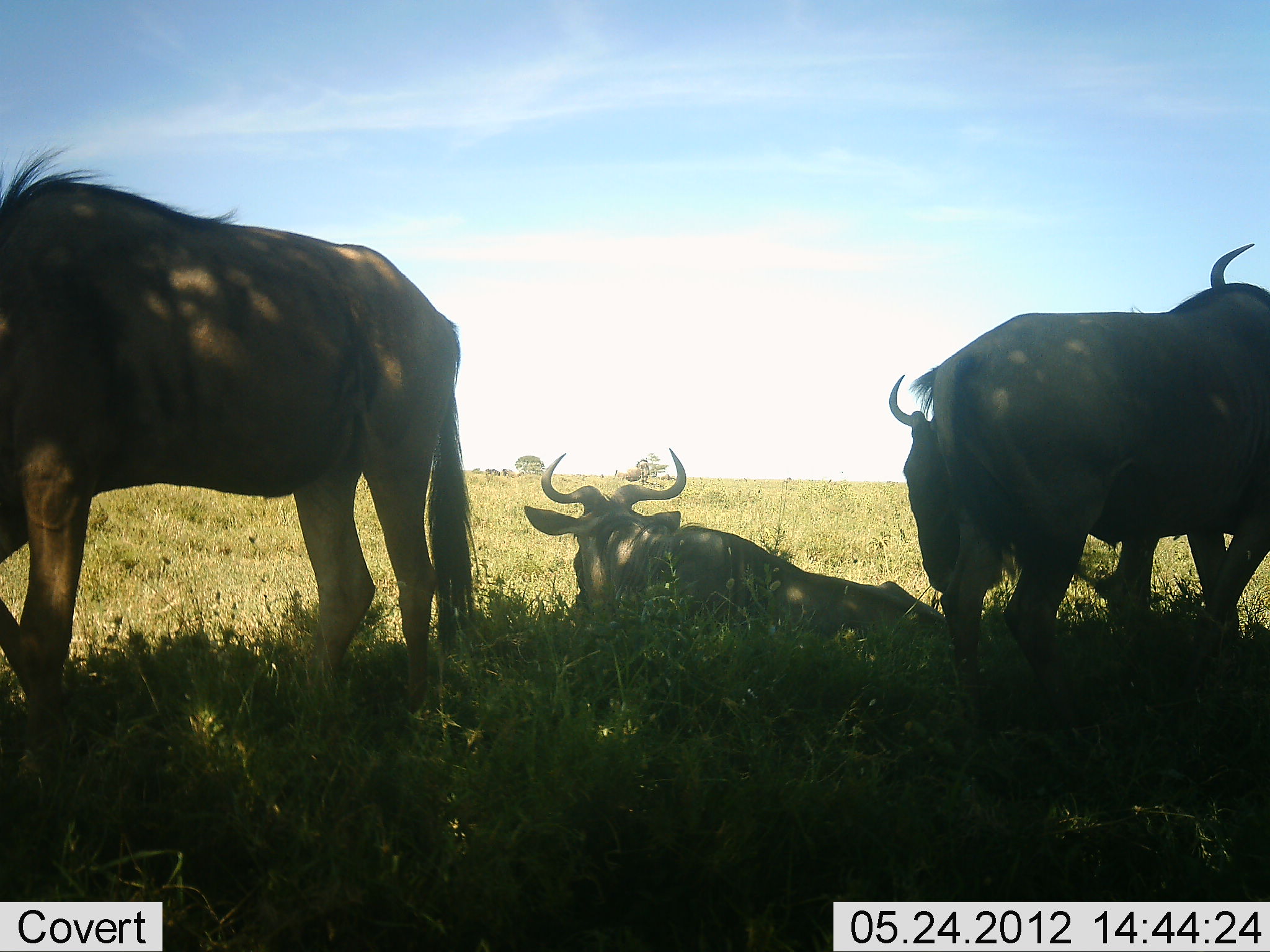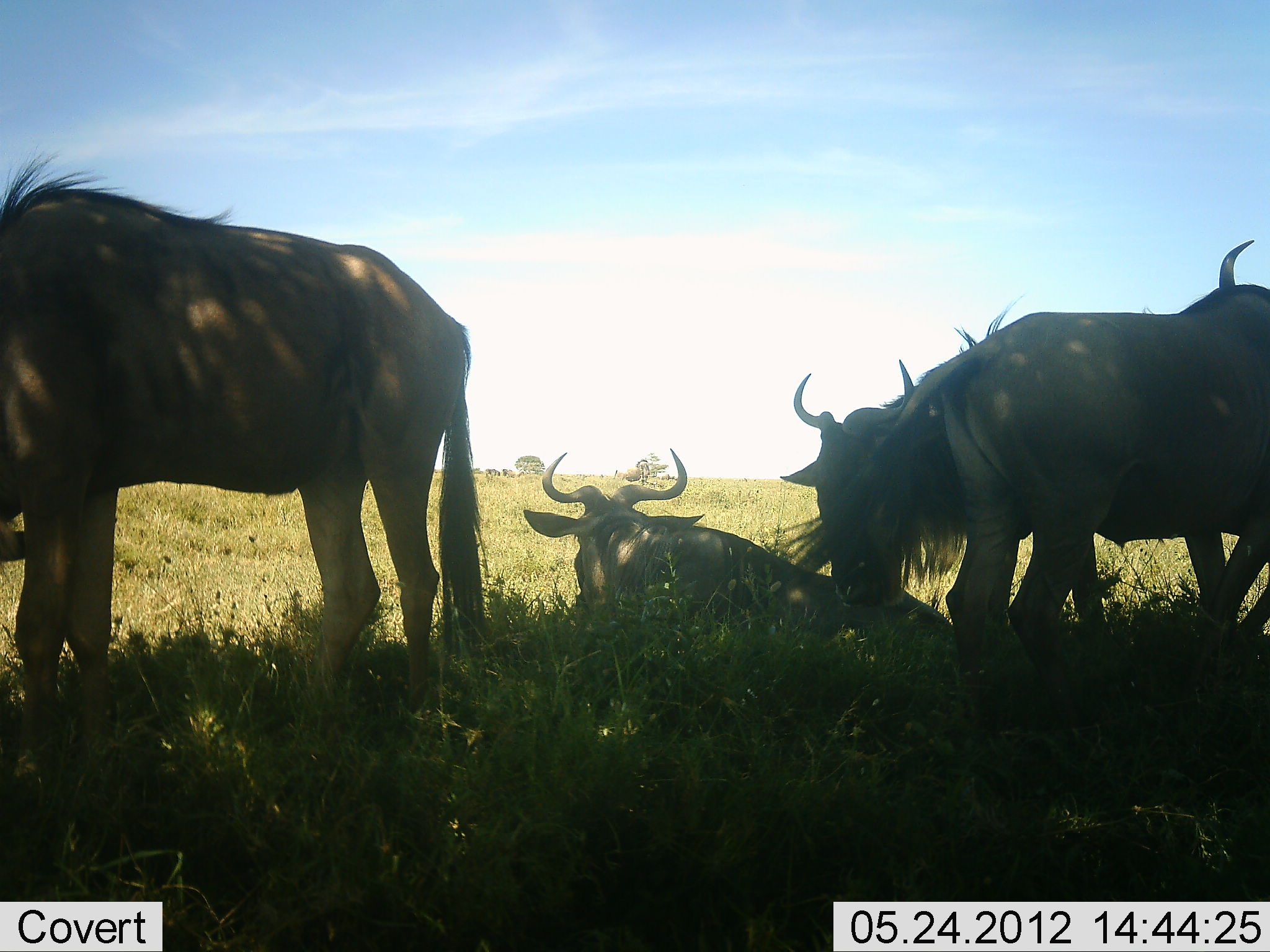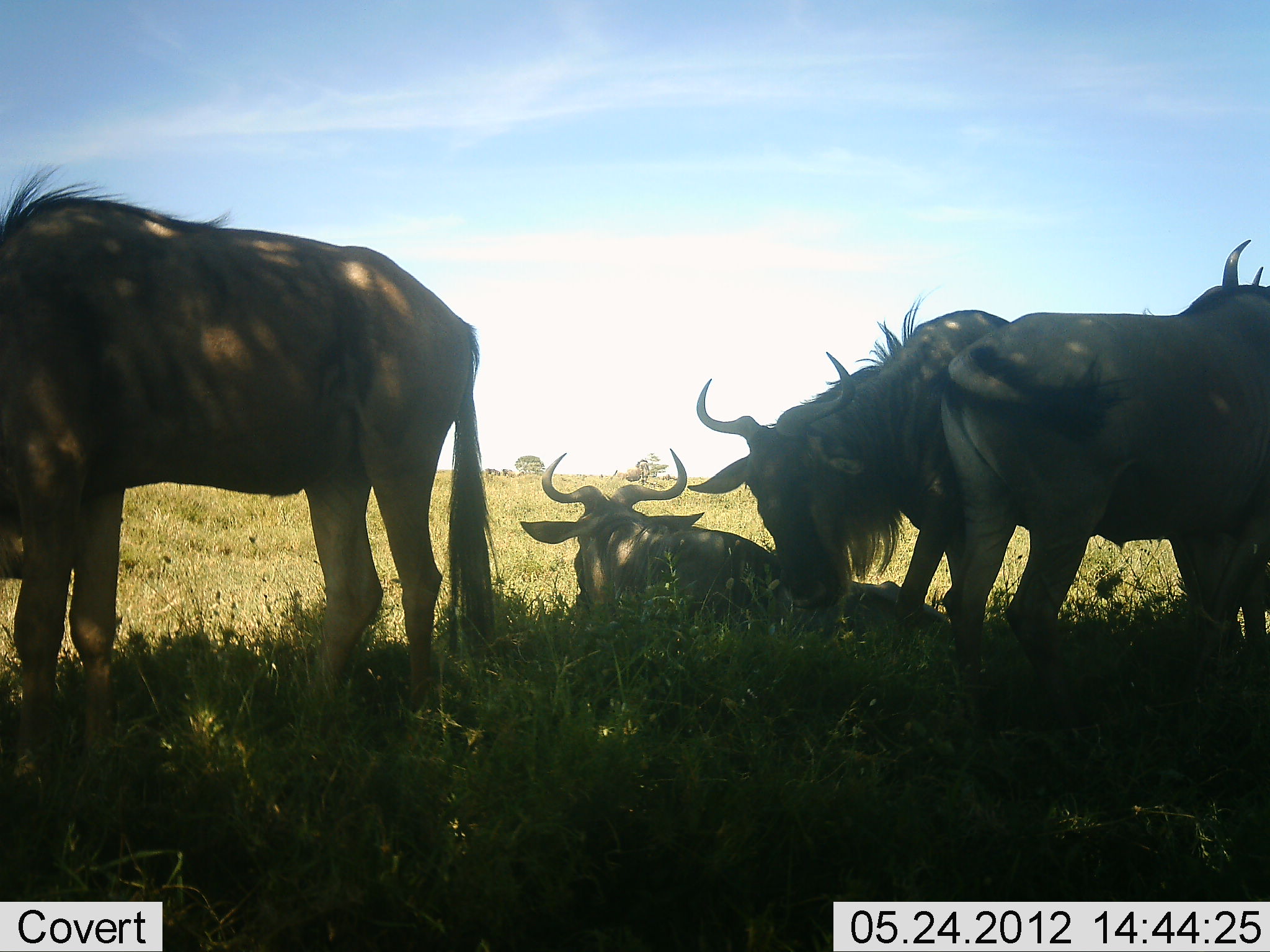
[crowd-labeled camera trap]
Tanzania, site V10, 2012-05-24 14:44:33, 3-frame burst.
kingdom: Animalia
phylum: Chordata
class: Mammalia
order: Artiodactyla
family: Bovidae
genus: Connochaetes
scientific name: Connochaetes taurinus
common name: blue wildebeest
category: wildebeest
Wildebeest (blue wildebeest) (Connochaetes taurinus), count 4. Behavior (volunteer vote fractions): standing 80%, resting 100%, moving 30%, interacting 10%. Young present (vote fraction): 0%. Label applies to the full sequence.